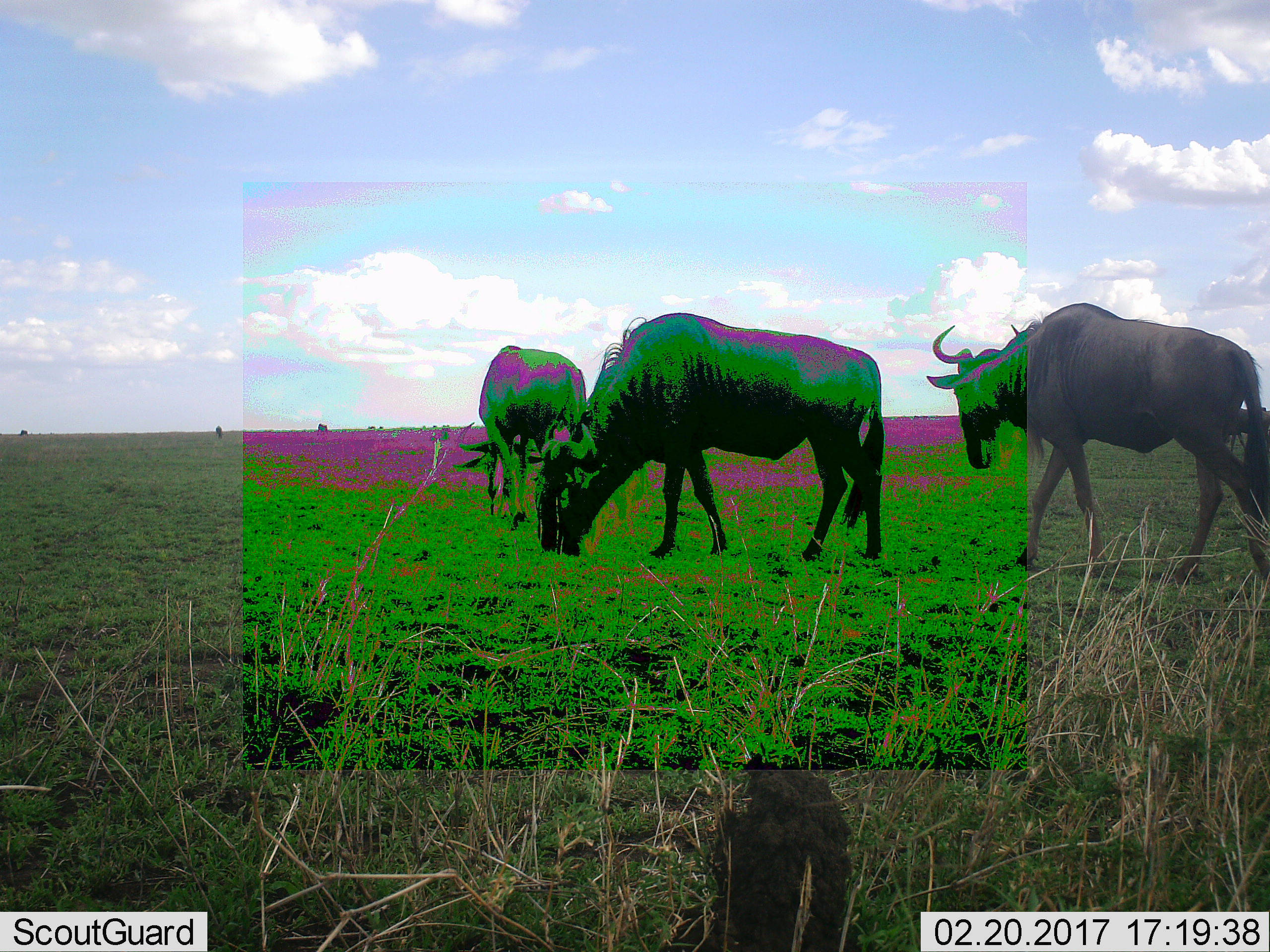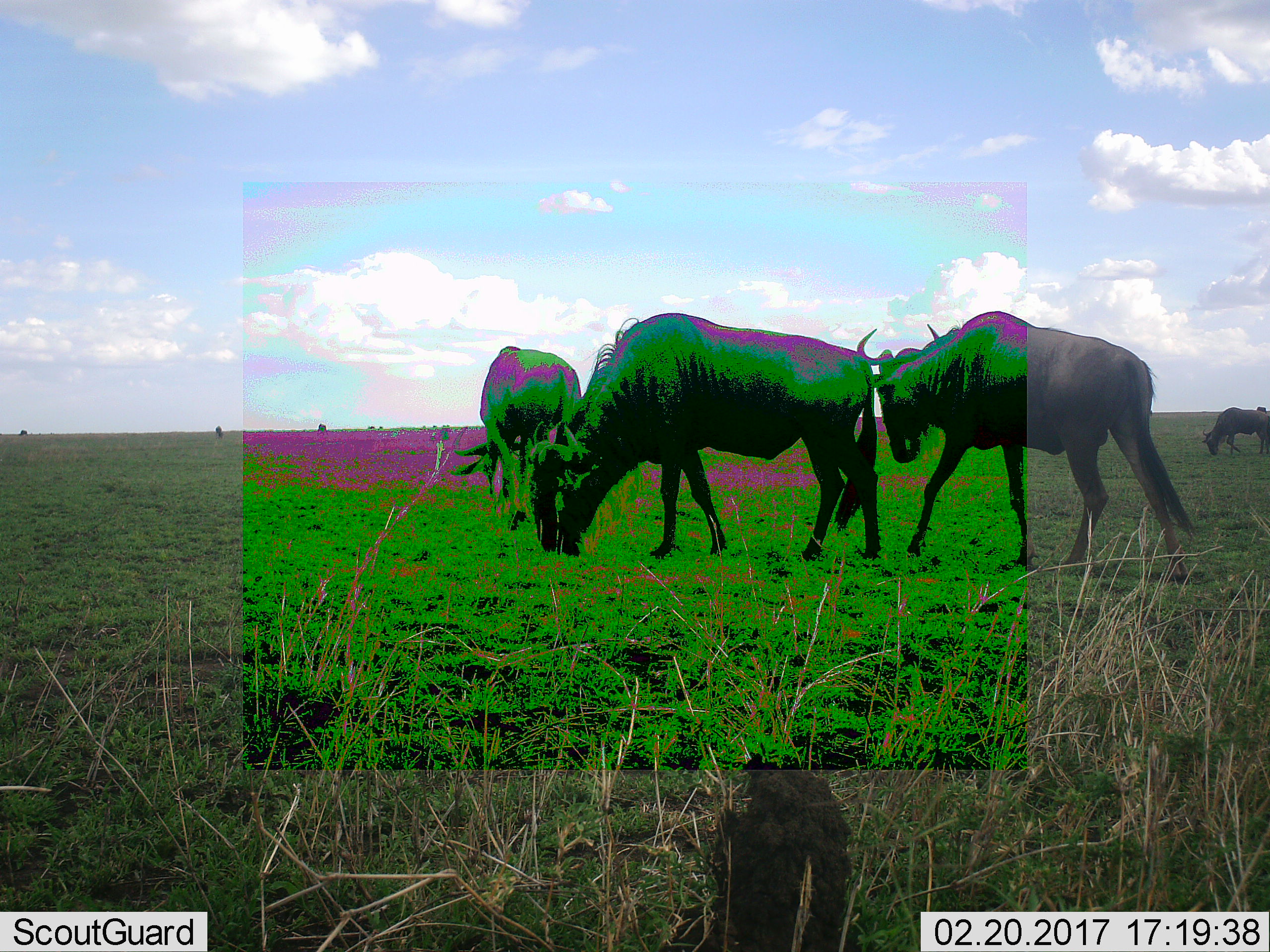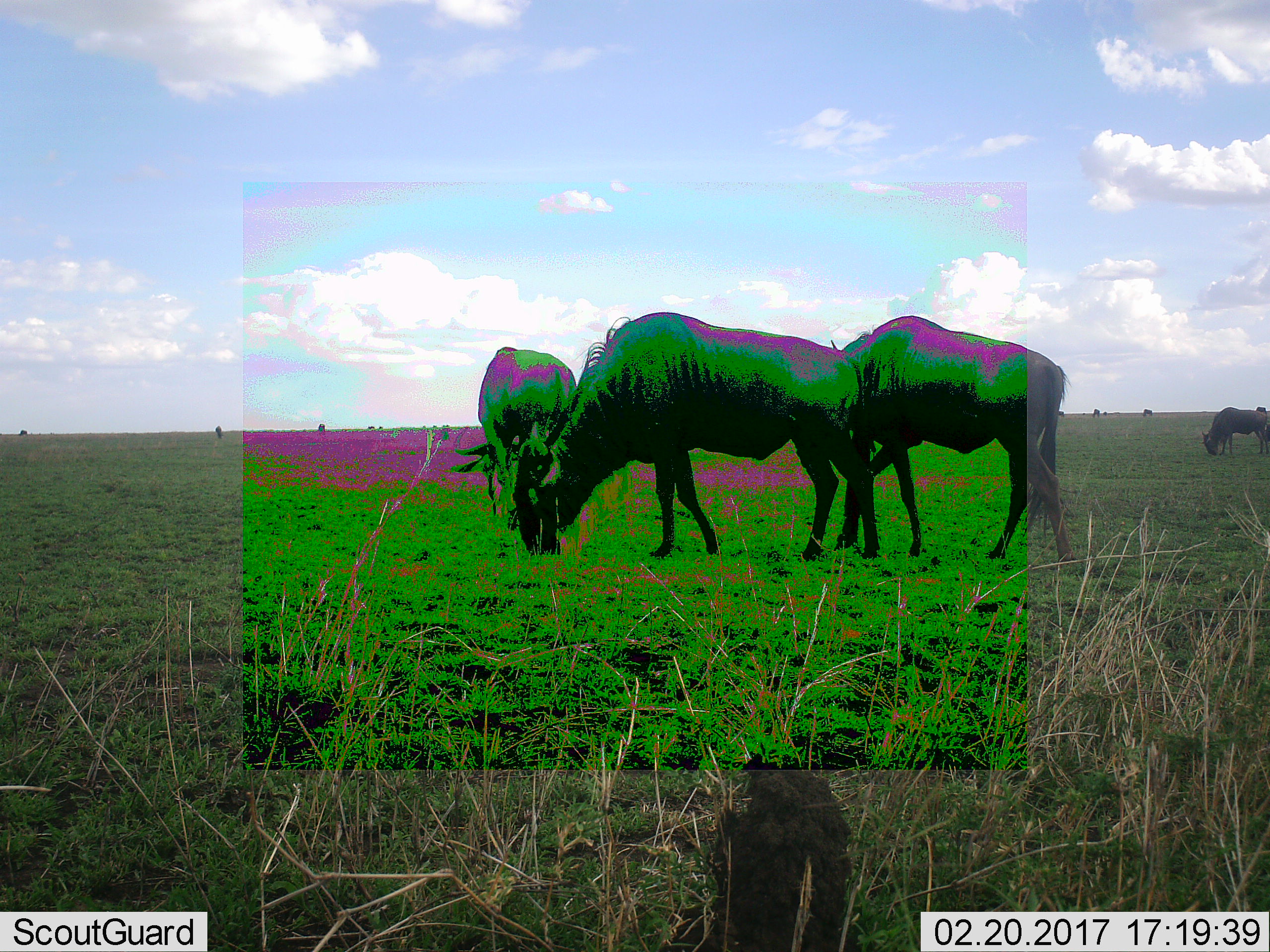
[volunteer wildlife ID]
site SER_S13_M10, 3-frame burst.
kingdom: Animalia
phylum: Chordata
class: Mammalia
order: Artiodactyla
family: Bovidae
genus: Connochaetes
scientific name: Connochaetes taurinus taurinus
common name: blue wildebeest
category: wildebeestblue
Wildebeestblue (blue wildebeest) (Connochaetes taurinus taurinus), count 11-50. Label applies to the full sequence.